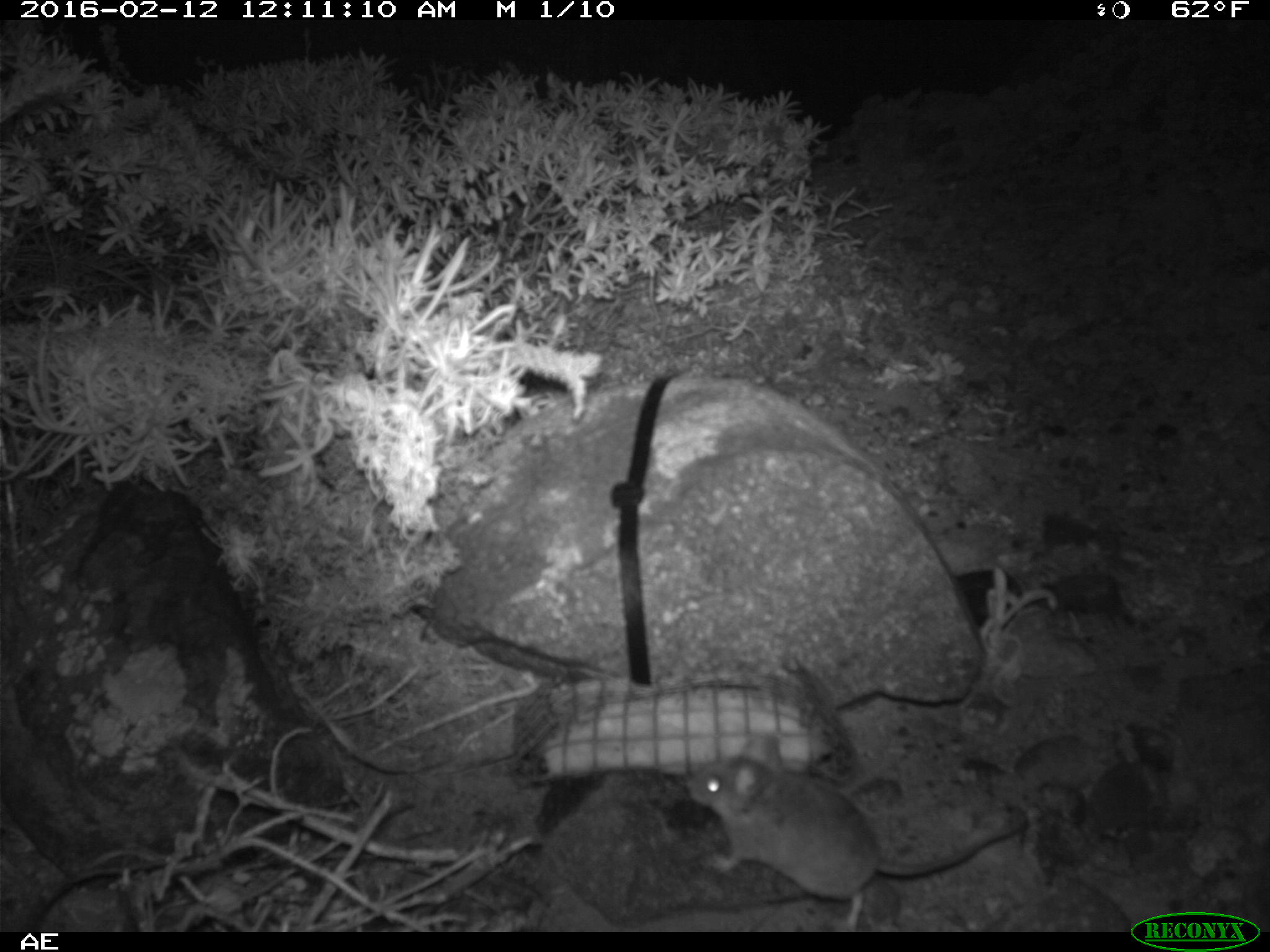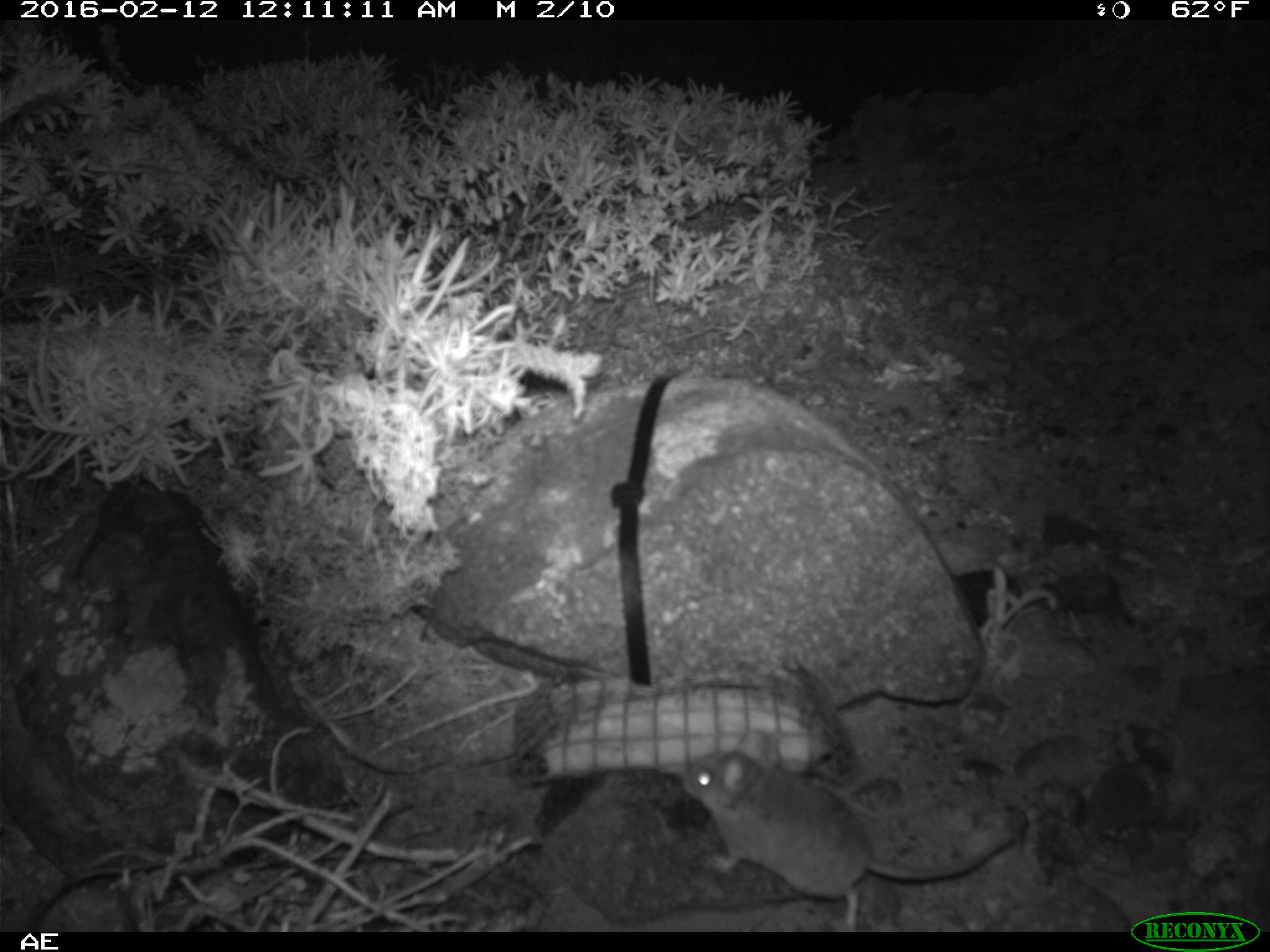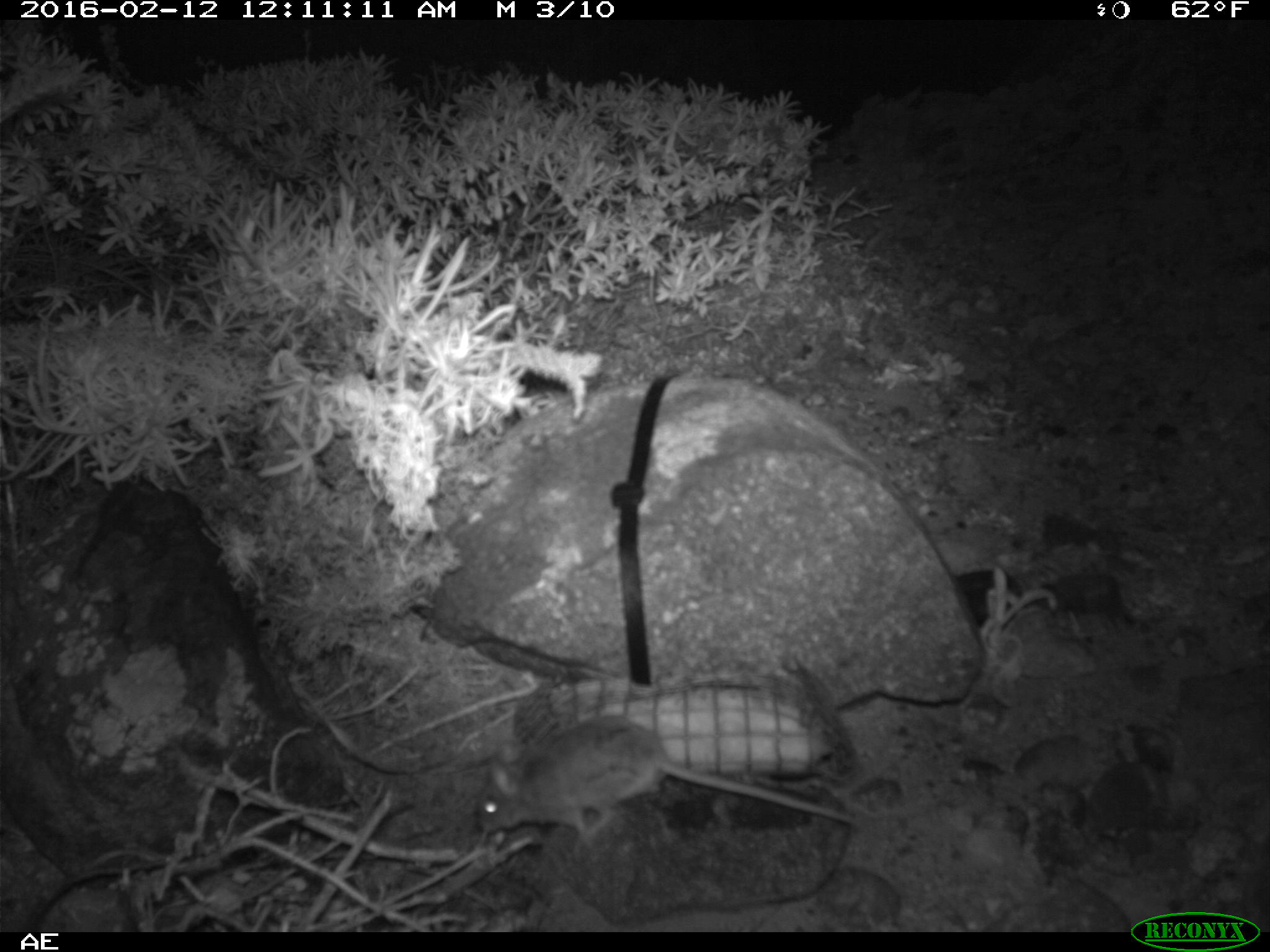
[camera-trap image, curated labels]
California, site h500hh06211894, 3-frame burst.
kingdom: Animalia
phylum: Chordata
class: Mammalia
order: Rodentia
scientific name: Rodentia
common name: rodent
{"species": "rodent (Rodentia)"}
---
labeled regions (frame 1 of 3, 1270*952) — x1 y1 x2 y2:
rodent: 686 732 1030 932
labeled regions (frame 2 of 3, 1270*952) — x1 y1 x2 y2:
rodent: 678 728 1018 930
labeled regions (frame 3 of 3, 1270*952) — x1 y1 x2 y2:
rodent: 474 714 859 855